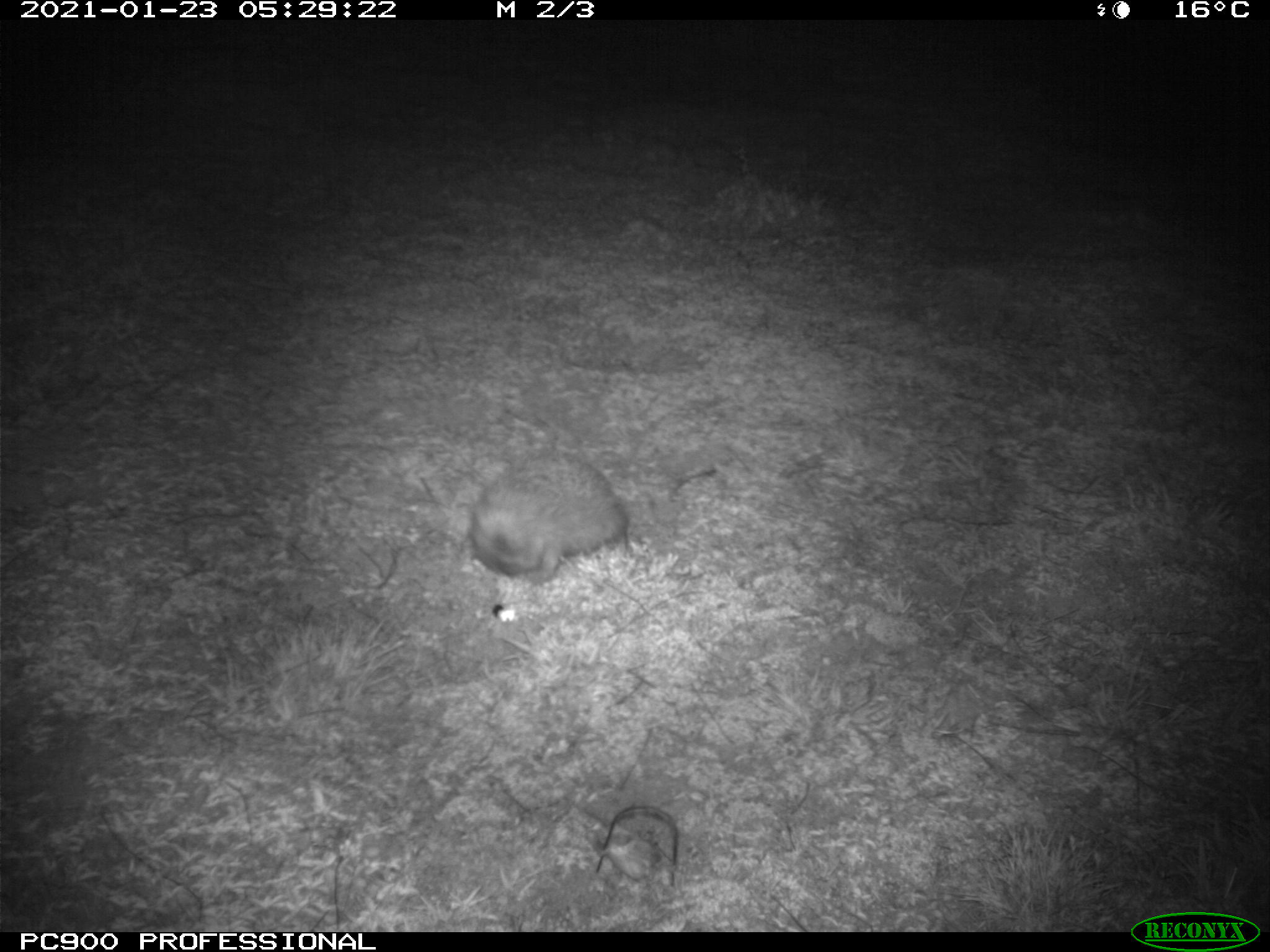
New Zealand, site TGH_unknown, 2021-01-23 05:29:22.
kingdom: Animalia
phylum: Chordata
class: Mammalia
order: Eulipotyphla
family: Erinaceidae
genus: Erinaceus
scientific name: Erinaceus europaeus europaeus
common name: european hedgehog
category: hedgehog